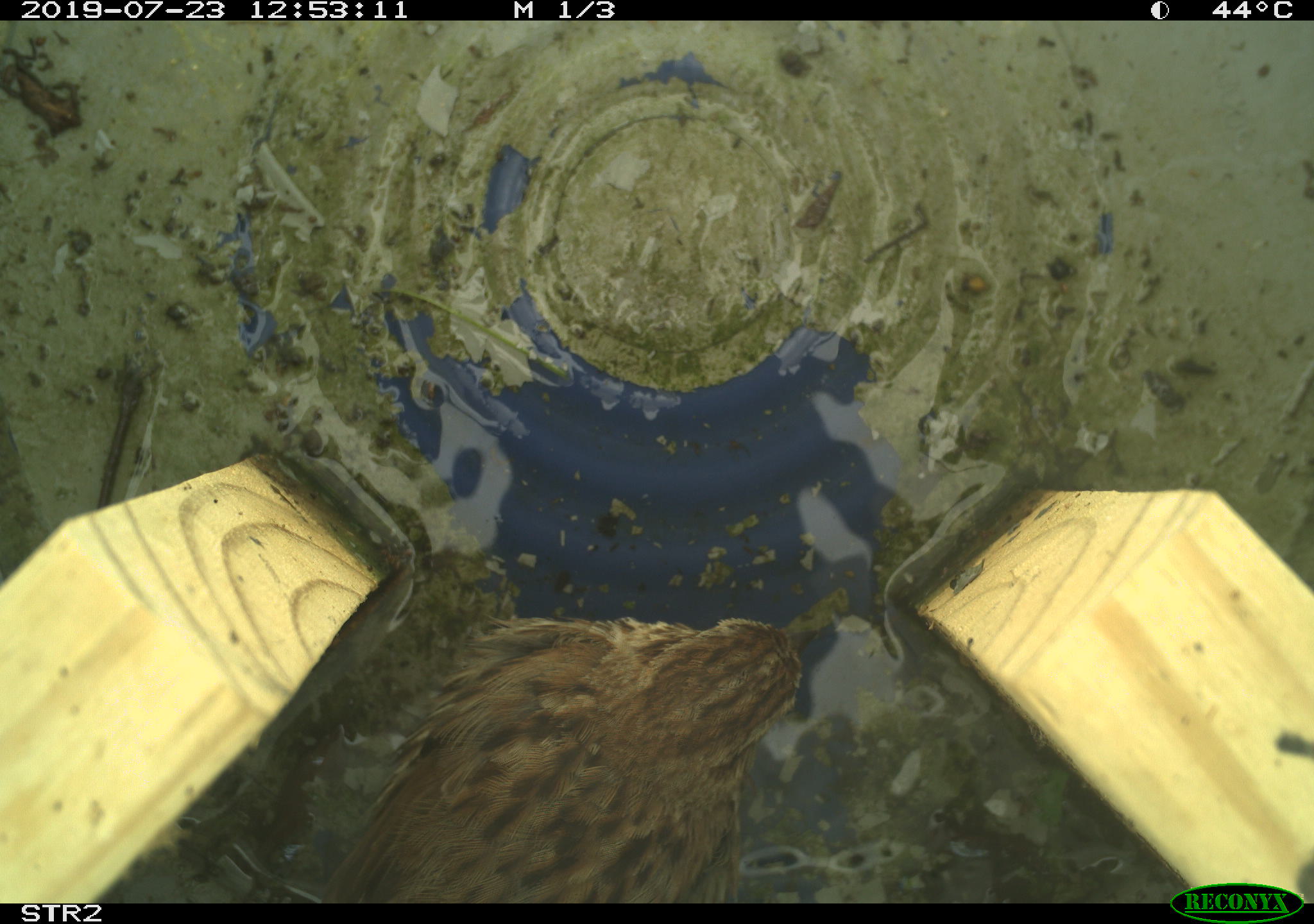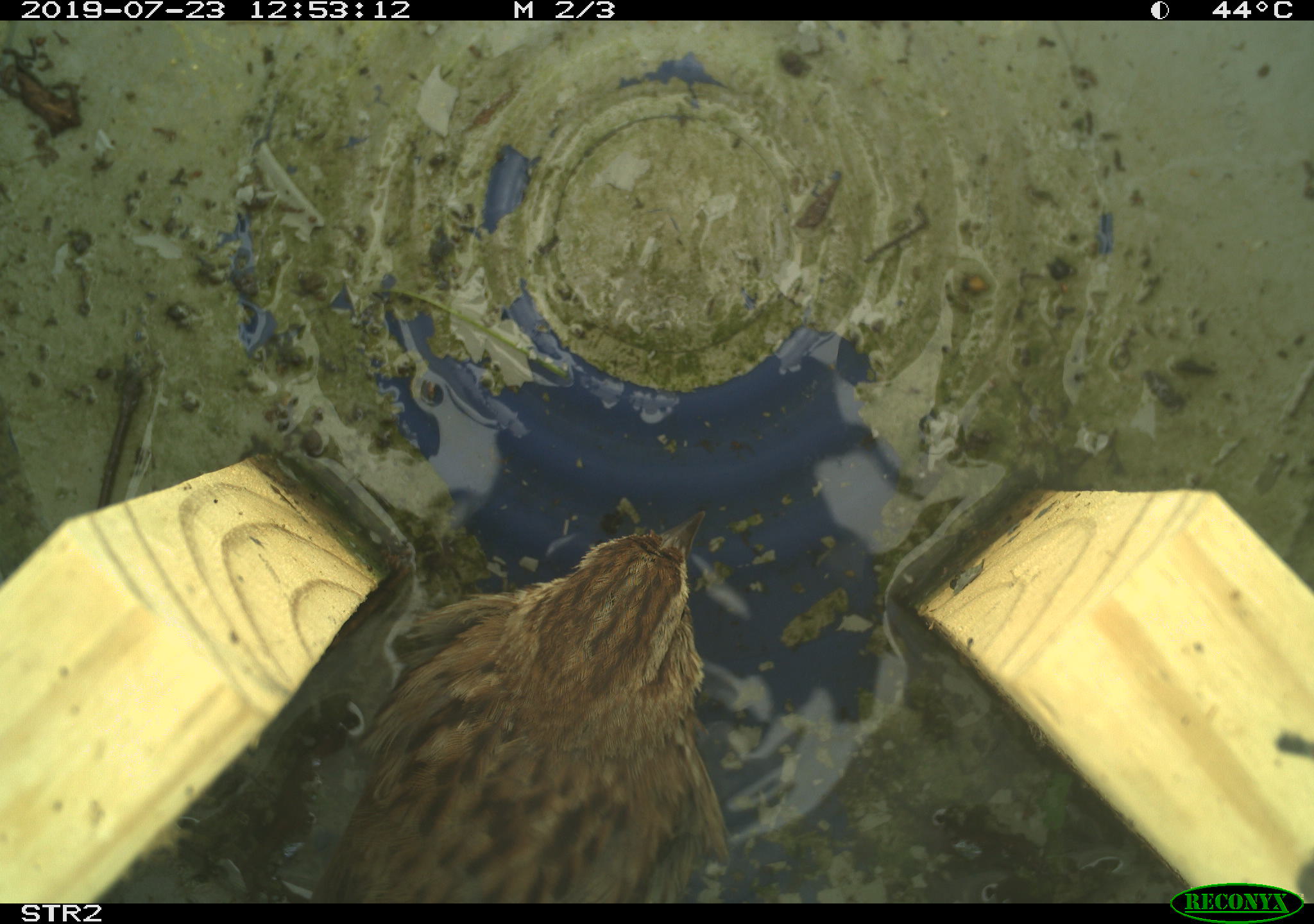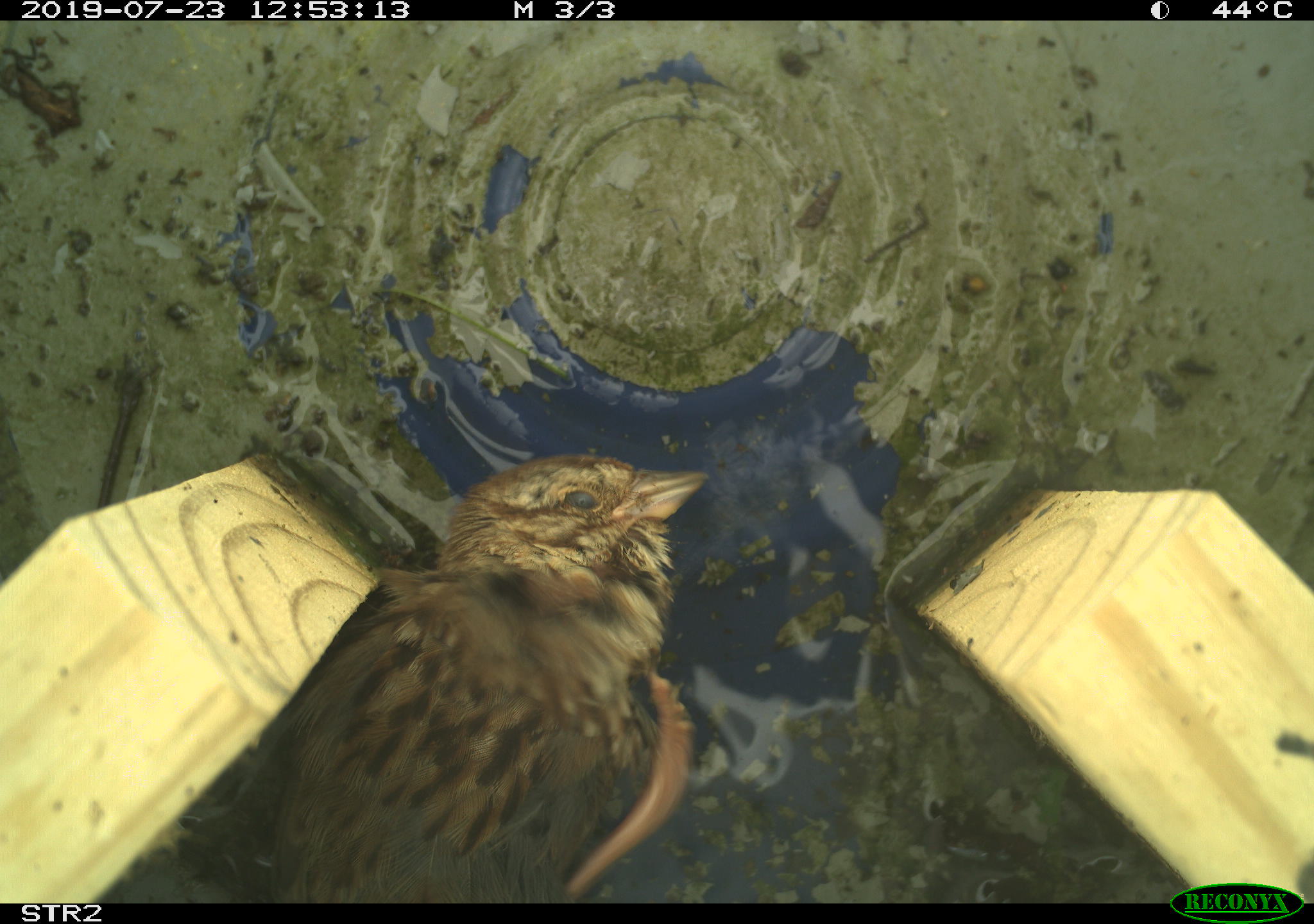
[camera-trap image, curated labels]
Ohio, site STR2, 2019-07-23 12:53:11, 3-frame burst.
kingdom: Animalia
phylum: Chordata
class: Aves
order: Passeriformes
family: Passerellidae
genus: Melospiza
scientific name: Melospiza melodia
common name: song sparrow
Song sparrow (Melospiza melodia).